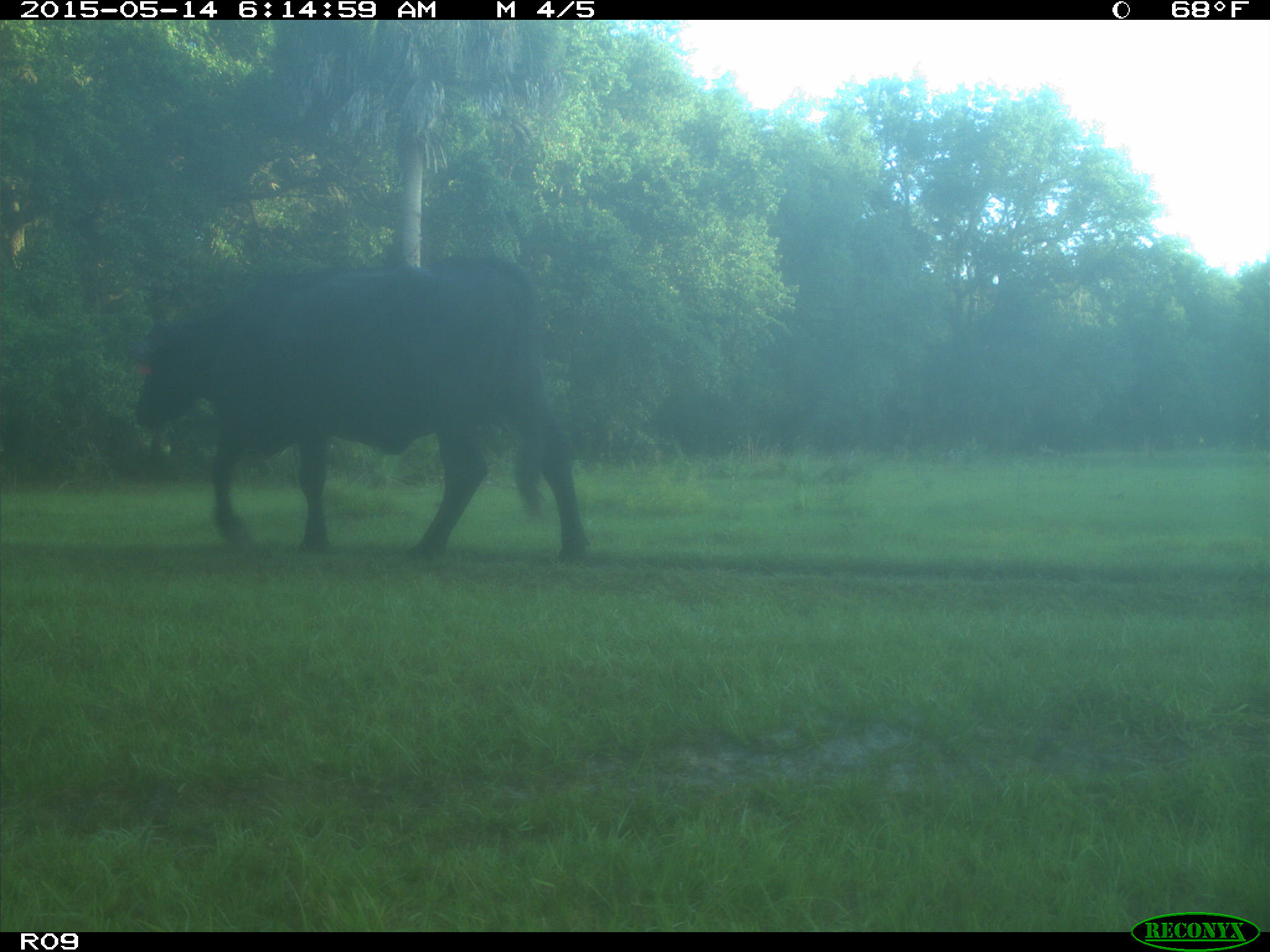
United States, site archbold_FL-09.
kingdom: Animalia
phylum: Chordata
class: Mammalia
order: Artiodactyla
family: Bovidae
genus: Bos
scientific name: Bos taurus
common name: domestic cow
Bos taurus (domestic cow).